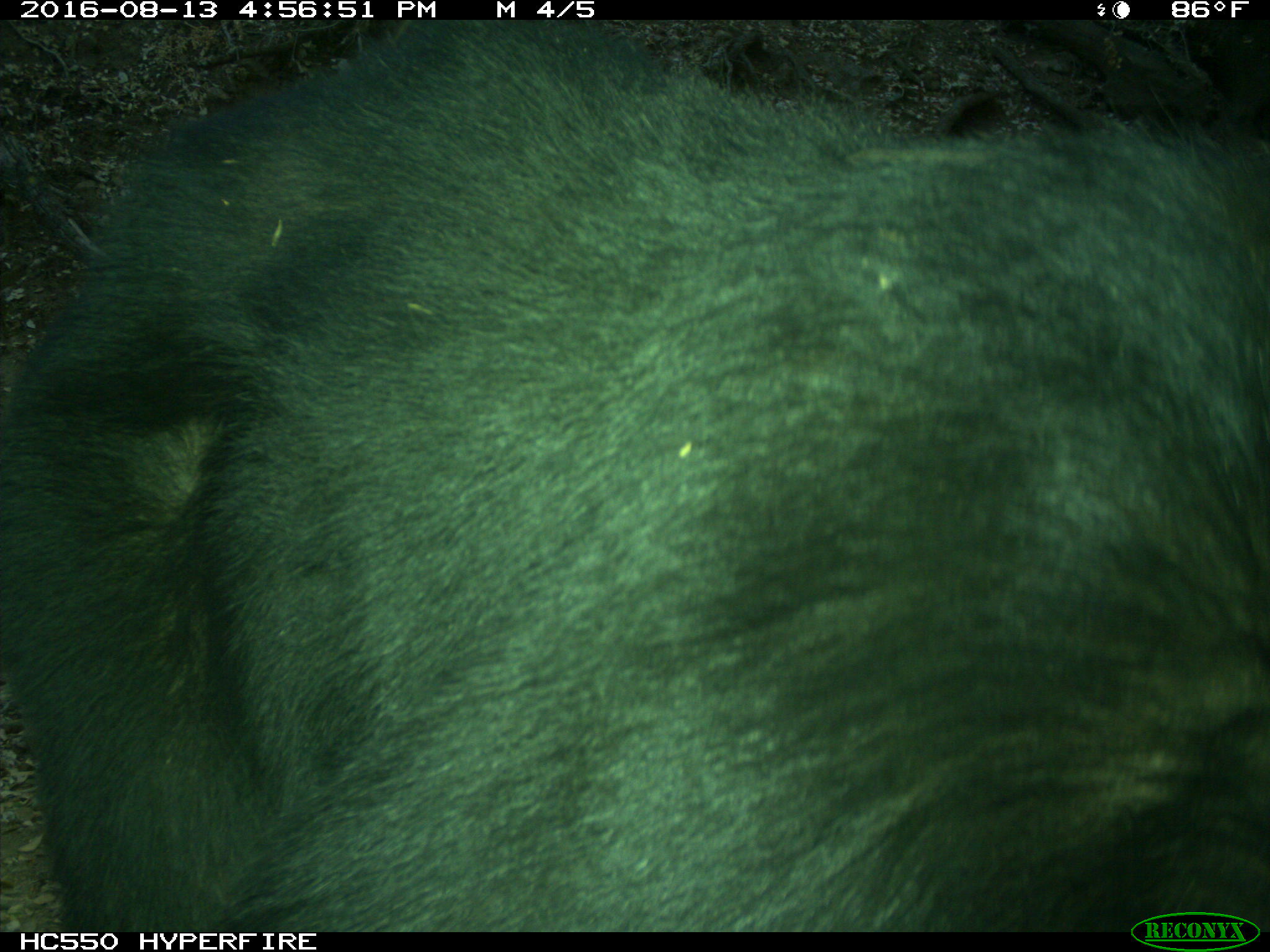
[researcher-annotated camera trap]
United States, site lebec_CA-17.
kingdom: Animalia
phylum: Chordata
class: Mammalia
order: Carnivora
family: Ursidae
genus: Ursus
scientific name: Ursus americanus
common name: american black bear